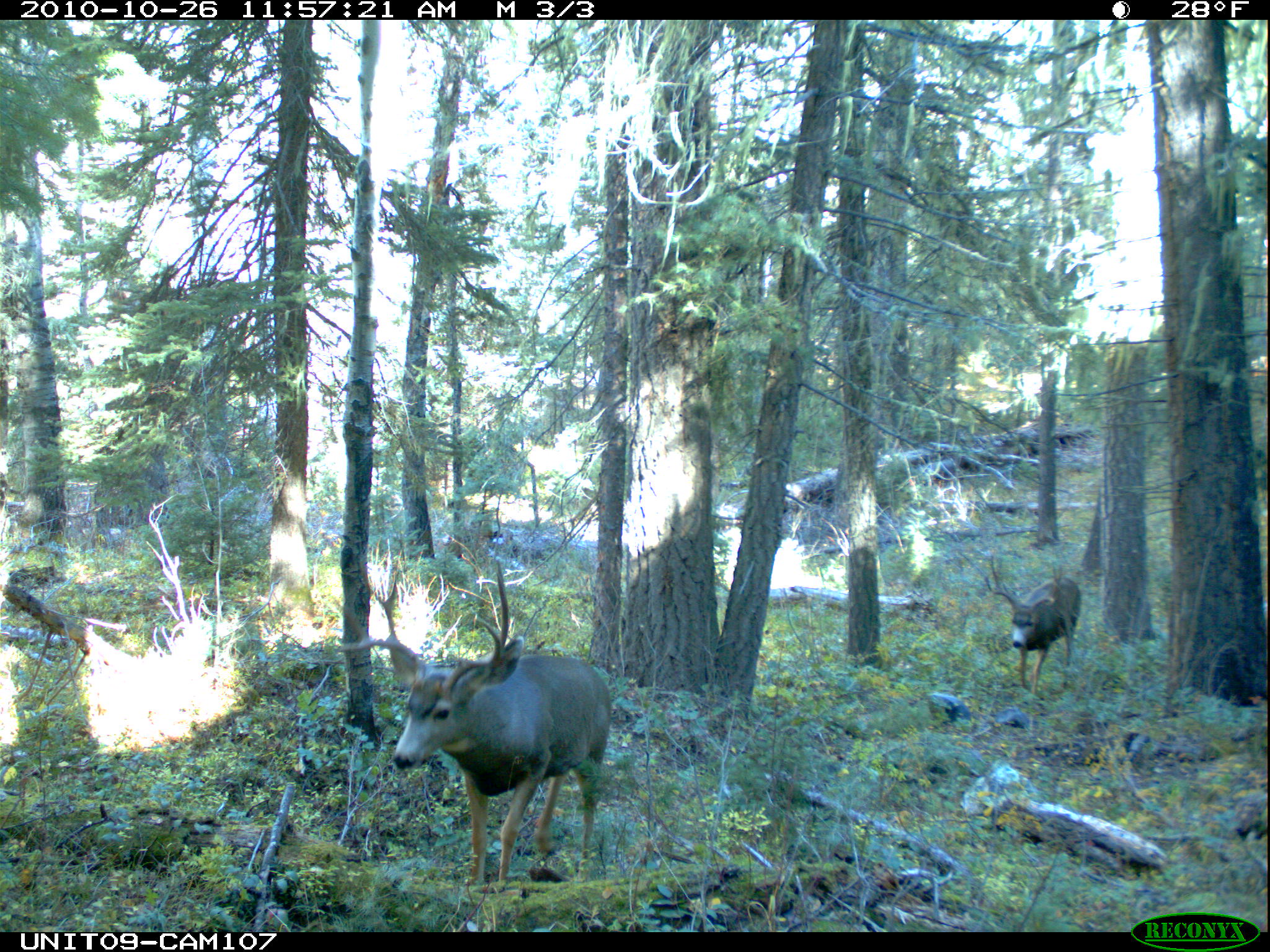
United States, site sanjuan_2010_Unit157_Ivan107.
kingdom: Animalia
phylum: Chordata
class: Mammalia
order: Artiodactyla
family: Cervidae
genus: Odocoileus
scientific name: Odocoileus hemionus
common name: mule deer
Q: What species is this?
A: Odocoileus hemionus (mule deer).